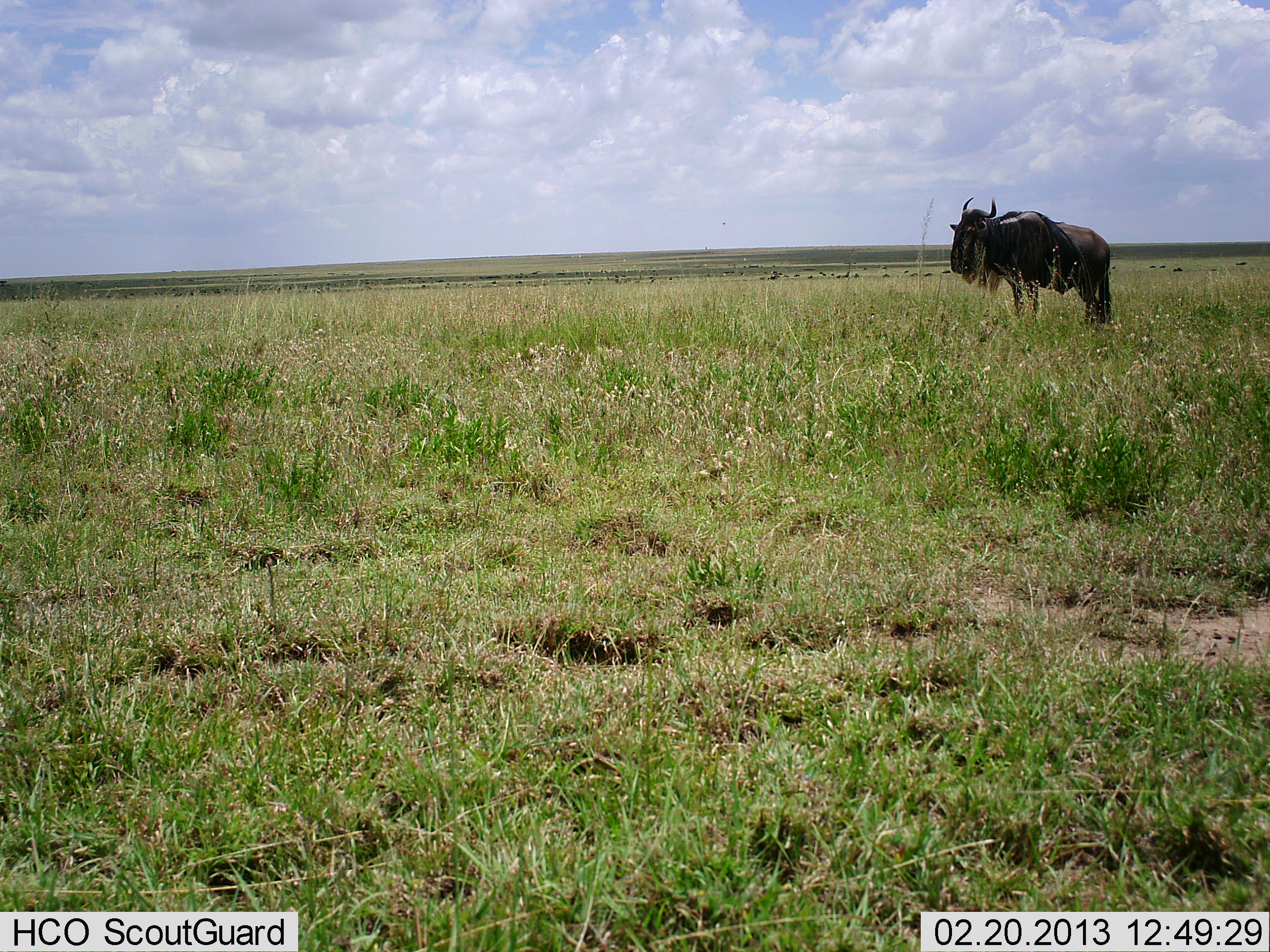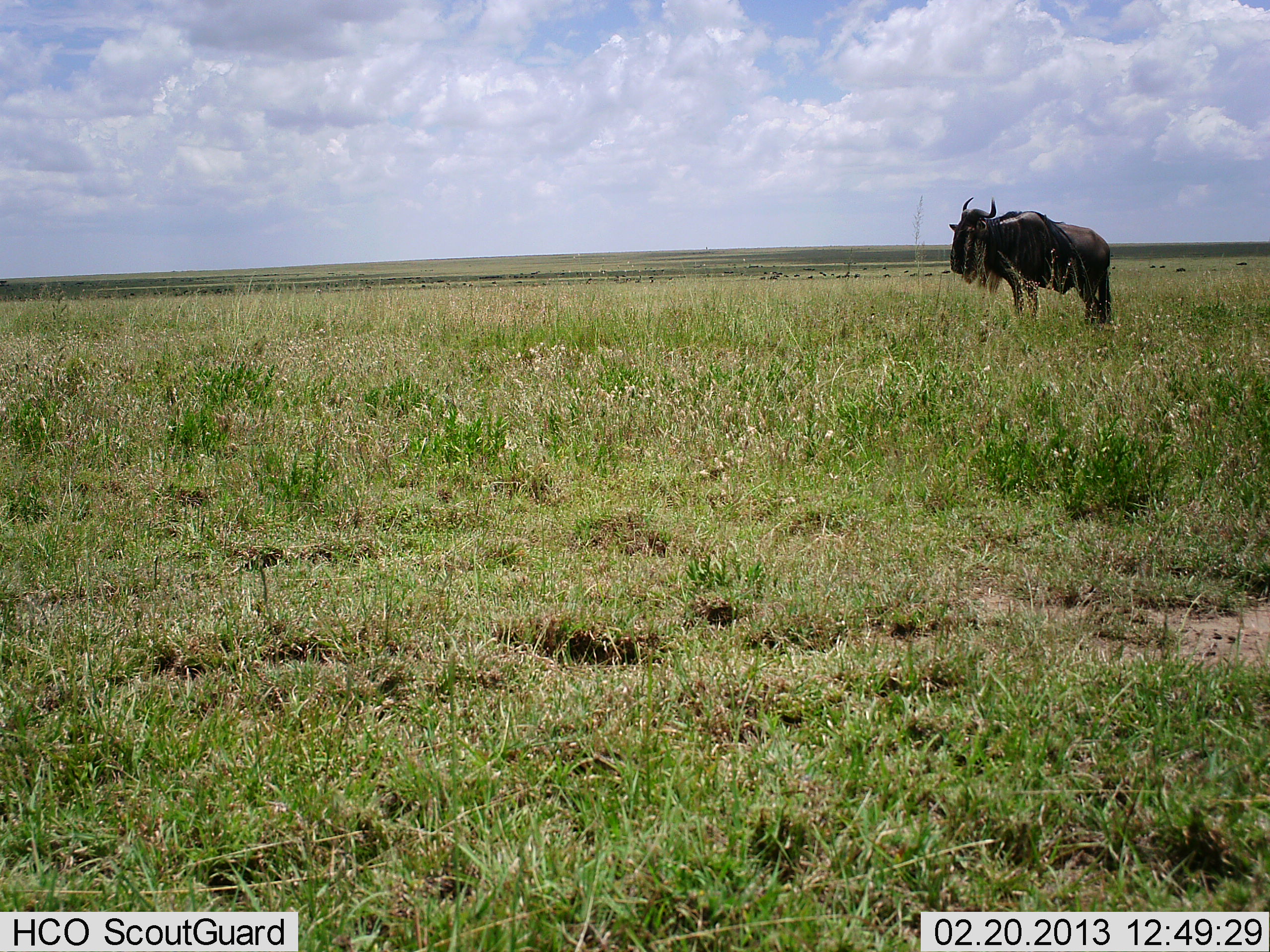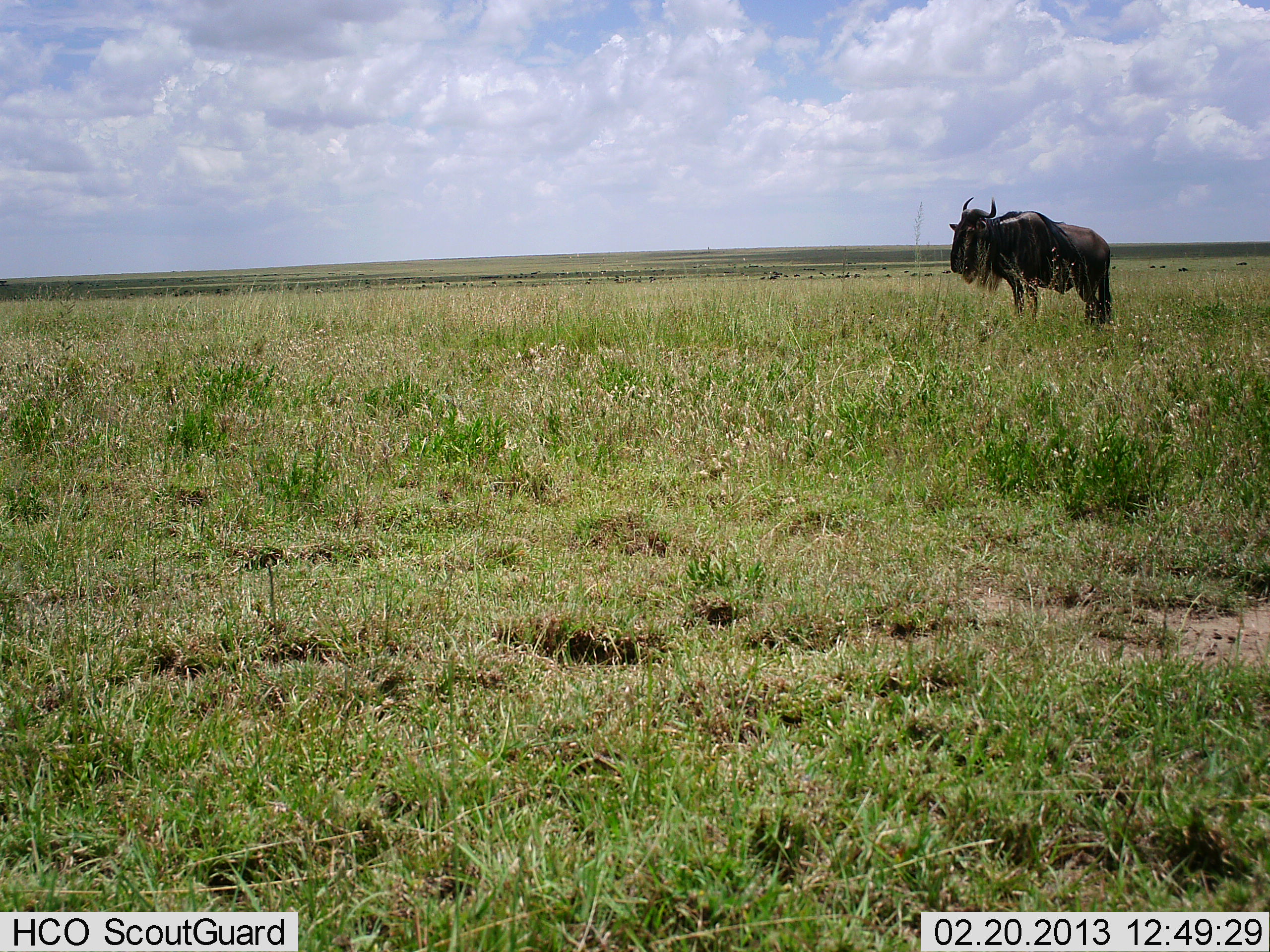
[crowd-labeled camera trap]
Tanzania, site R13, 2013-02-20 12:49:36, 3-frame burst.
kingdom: Animalia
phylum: Chordata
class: Mammalia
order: Artiodactyla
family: Bovidae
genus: Connochaetes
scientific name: Connochaetes taurinus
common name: blue wildebeest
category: wildebeest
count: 1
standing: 97%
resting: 3%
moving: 3%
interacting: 3%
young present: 0%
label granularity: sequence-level